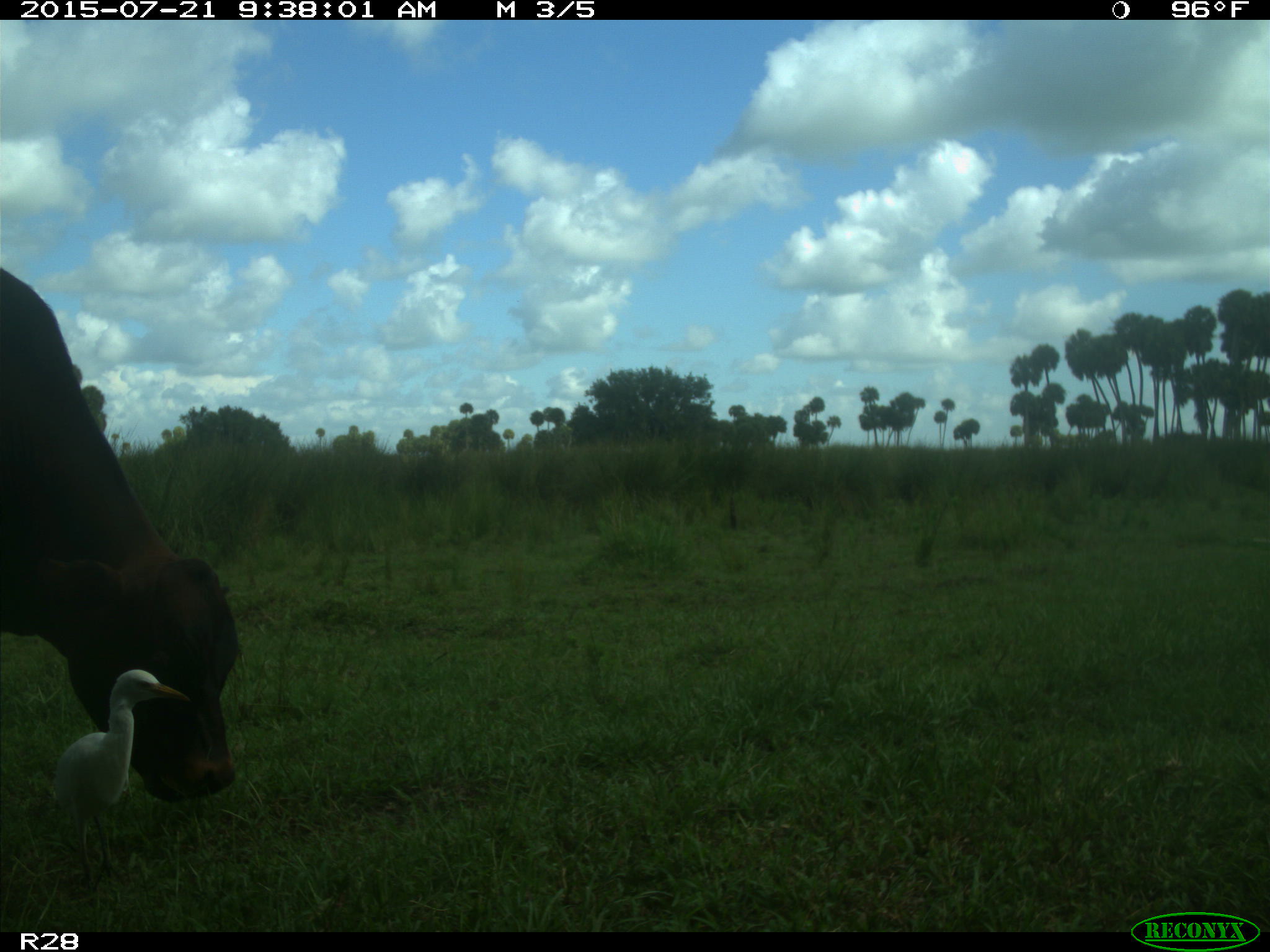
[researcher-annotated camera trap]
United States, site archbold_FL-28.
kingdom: Animalia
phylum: Chordata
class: Mammalia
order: Artiodactyla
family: Bovidae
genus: Bos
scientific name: Bos taurus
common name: domestic cow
Bos taurus (domestic cow).